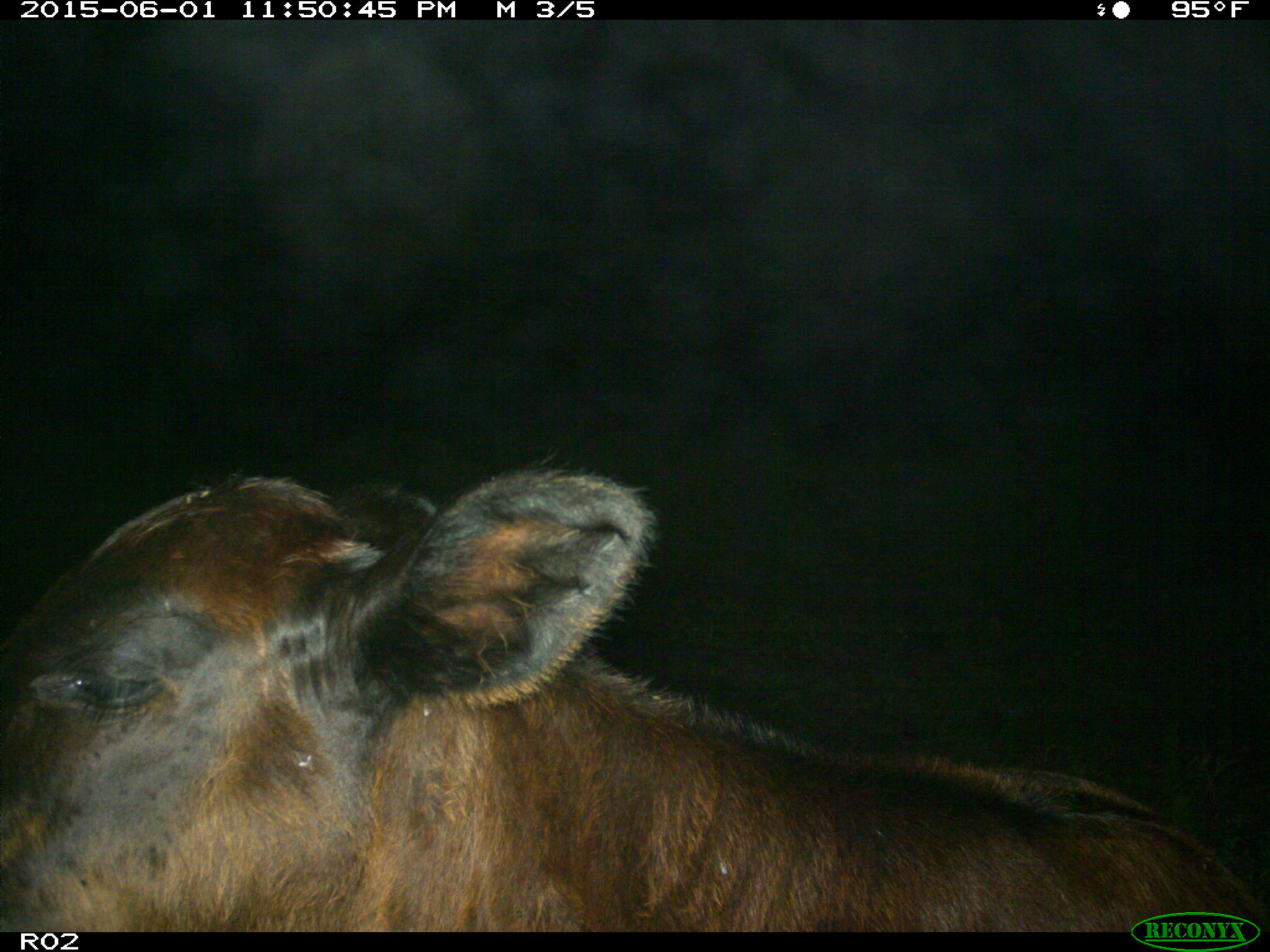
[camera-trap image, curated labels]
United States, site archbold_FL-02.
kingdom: Animalia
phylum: Chordata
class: Mammalia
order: Artiodactyla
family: Bovidae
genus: Bos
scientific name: Bos taurus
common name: domestic cow